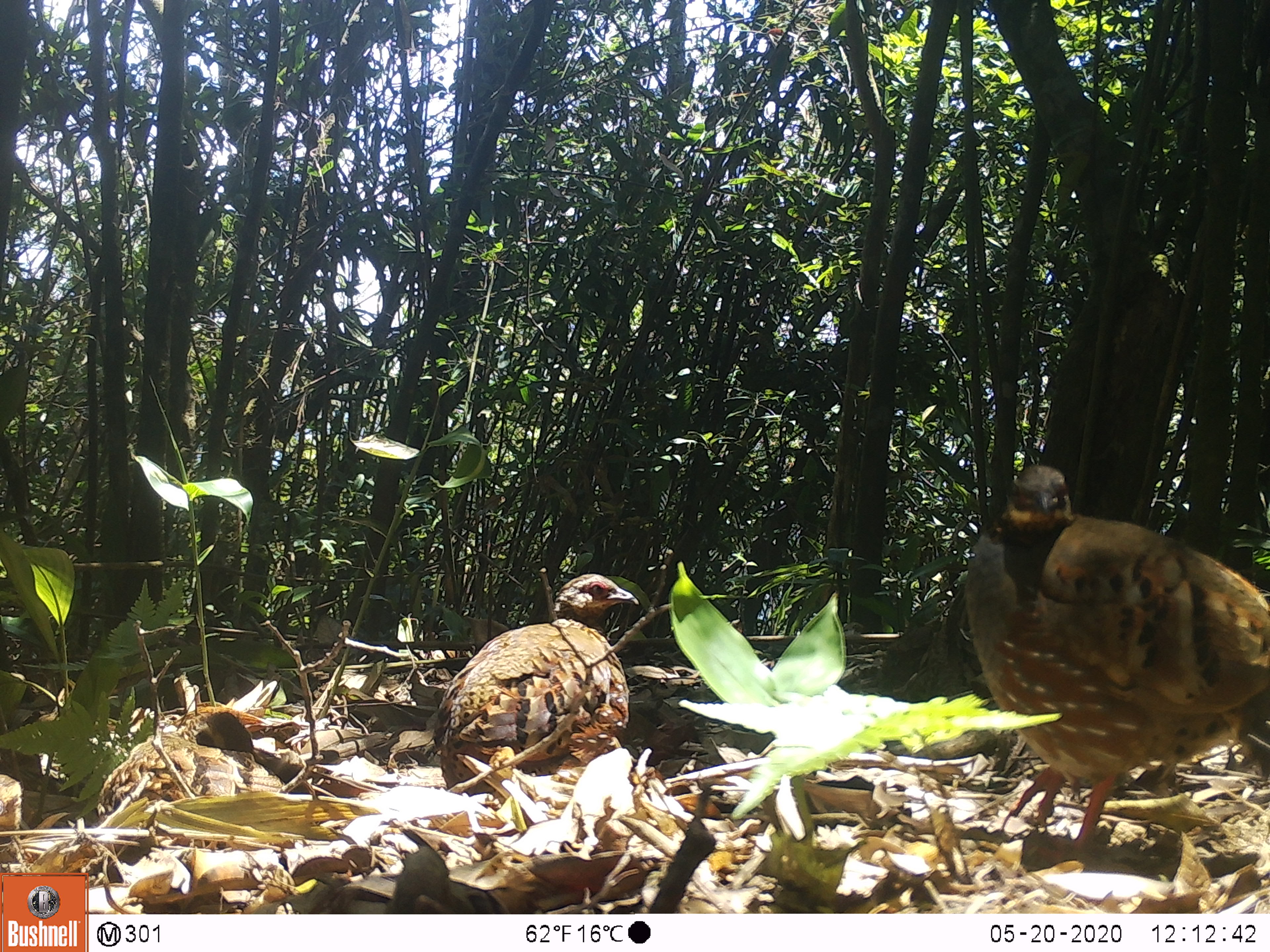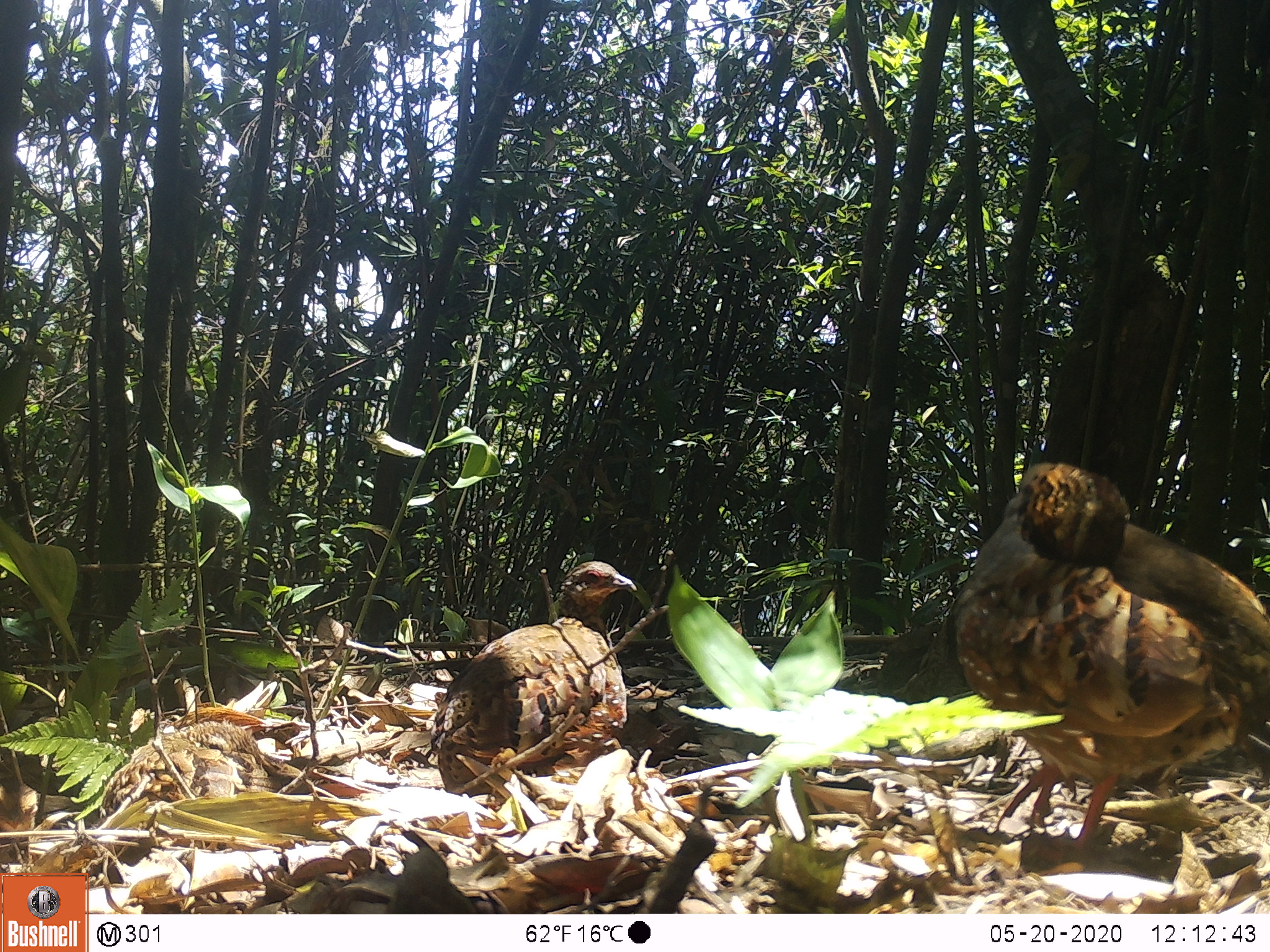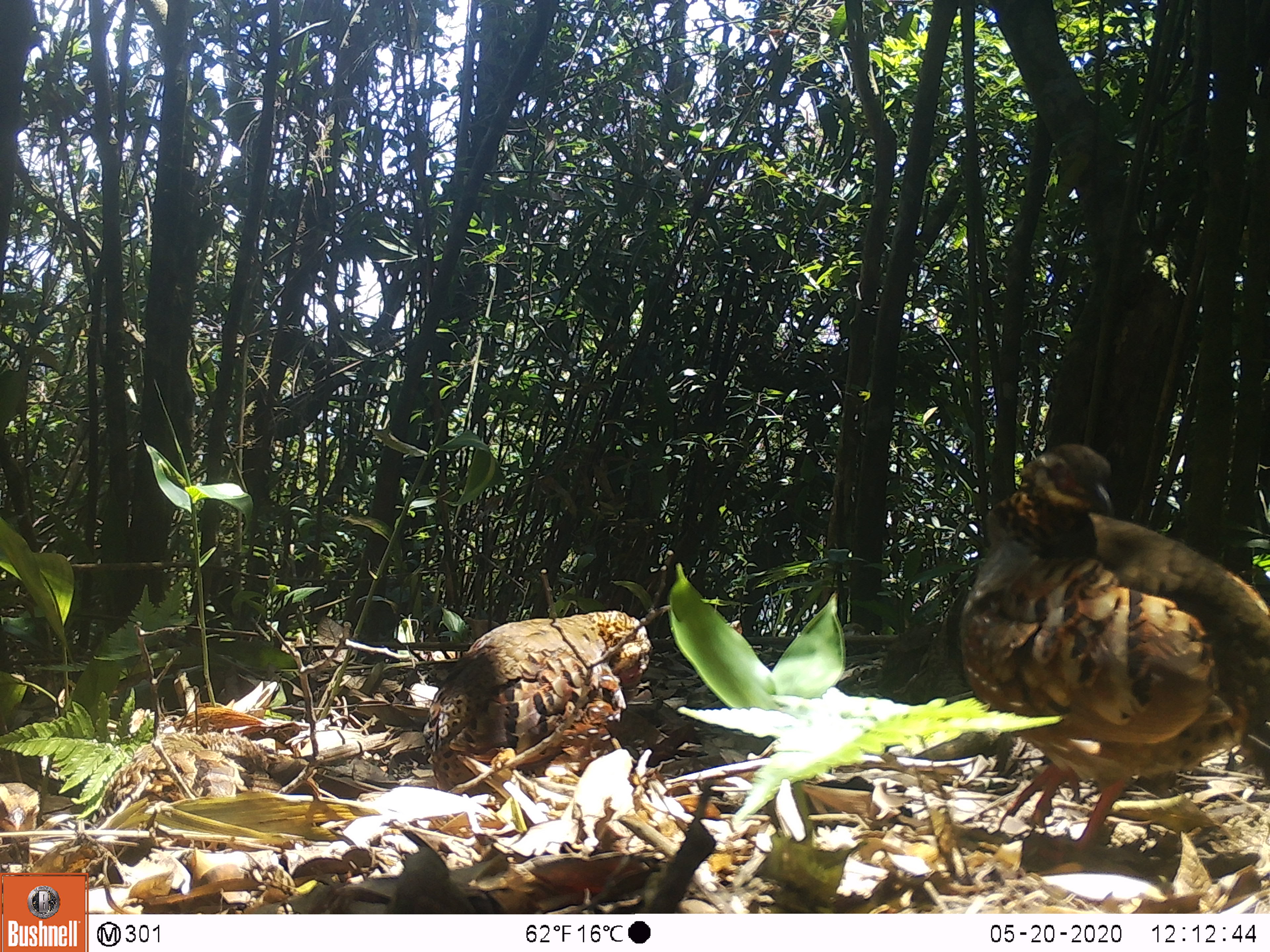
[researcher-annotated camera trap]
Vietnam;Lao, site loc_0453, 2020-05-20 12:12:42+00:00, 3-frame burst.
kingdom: Animalia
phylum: Chordata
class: Aves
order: Galliformes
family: Phasianidae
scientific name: Phasianidae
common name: partridge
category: unidentified partridge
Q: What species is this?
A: Unidentified partridge (partridge) (Phasianidae).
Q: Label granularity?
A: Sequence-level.